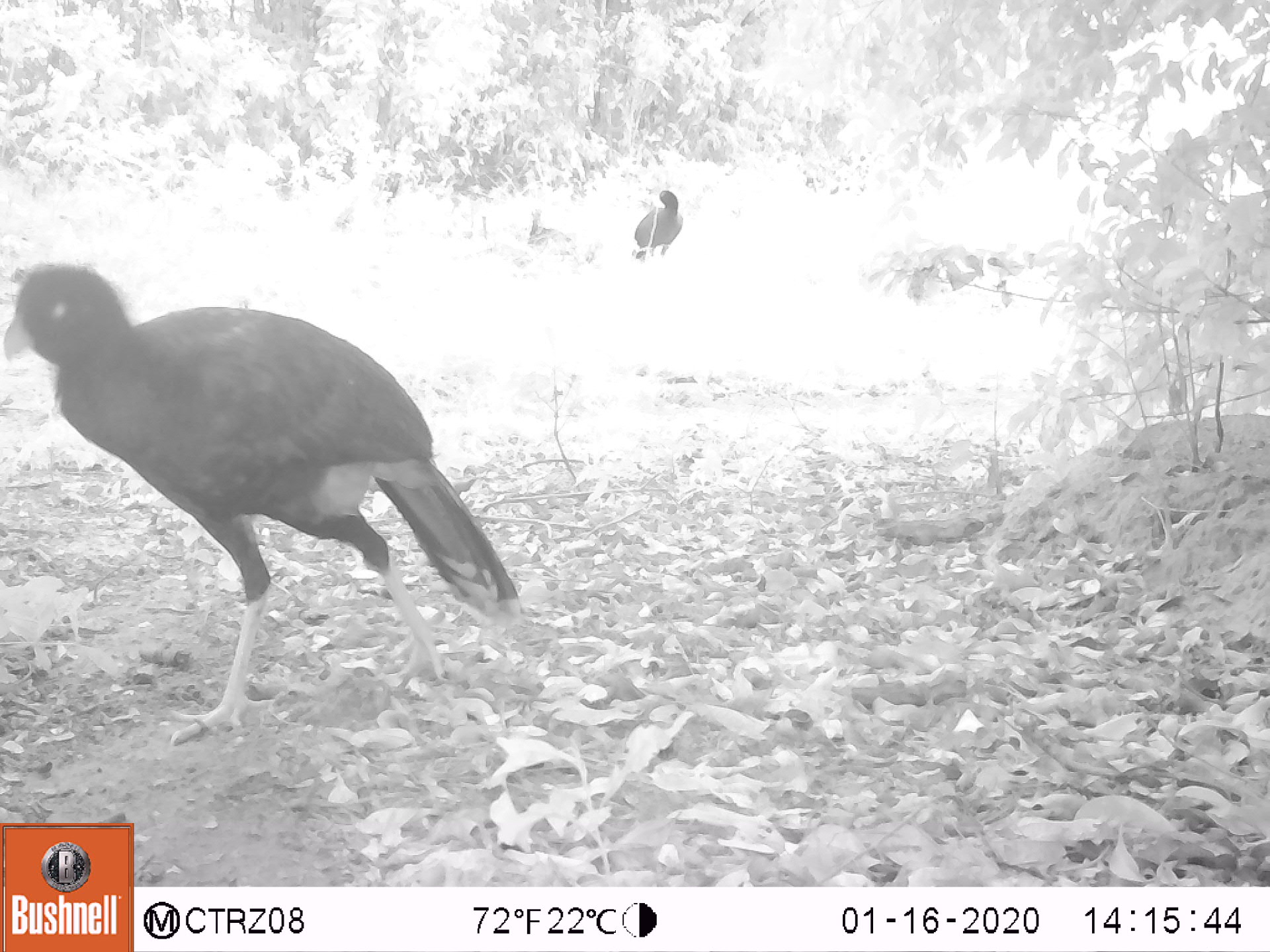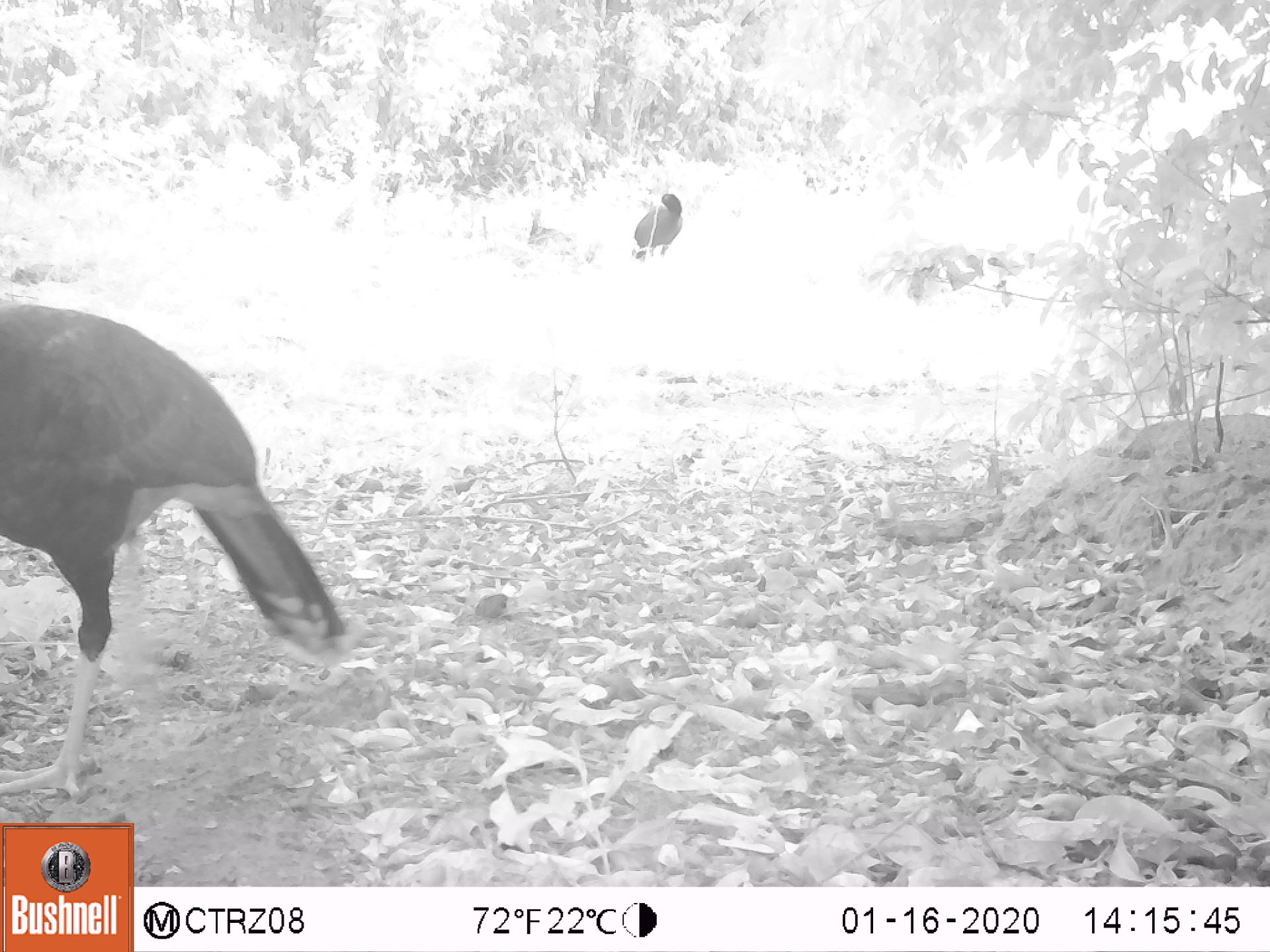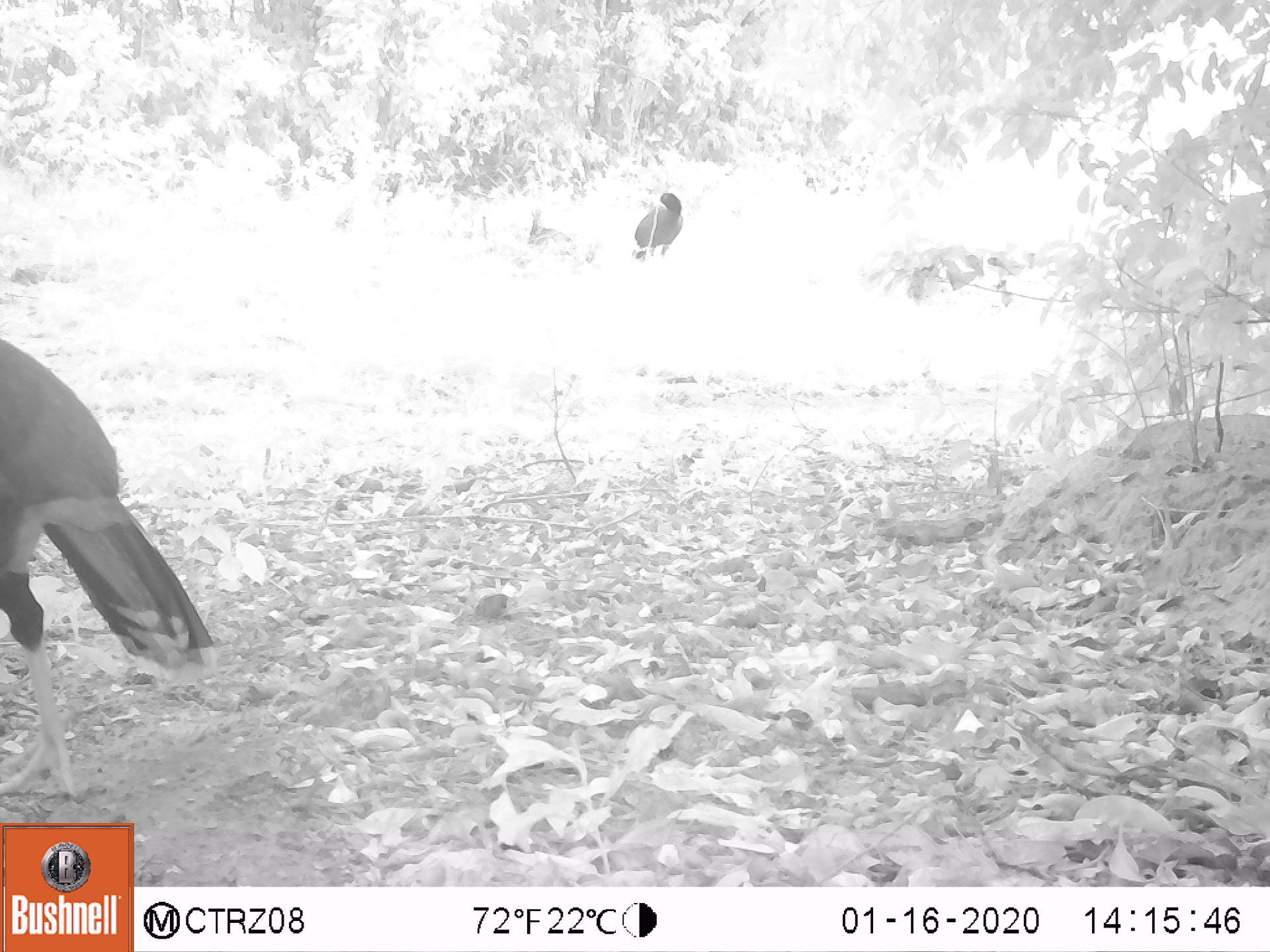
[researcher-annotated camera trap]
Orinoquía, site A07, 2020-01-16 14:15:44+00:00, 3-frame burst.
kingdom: Animalia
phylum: Chordata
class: Aves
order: Galliformes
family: Cracidae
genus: Mitu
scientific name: Mitu salvini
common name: salvin's currasow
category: salvins curassow